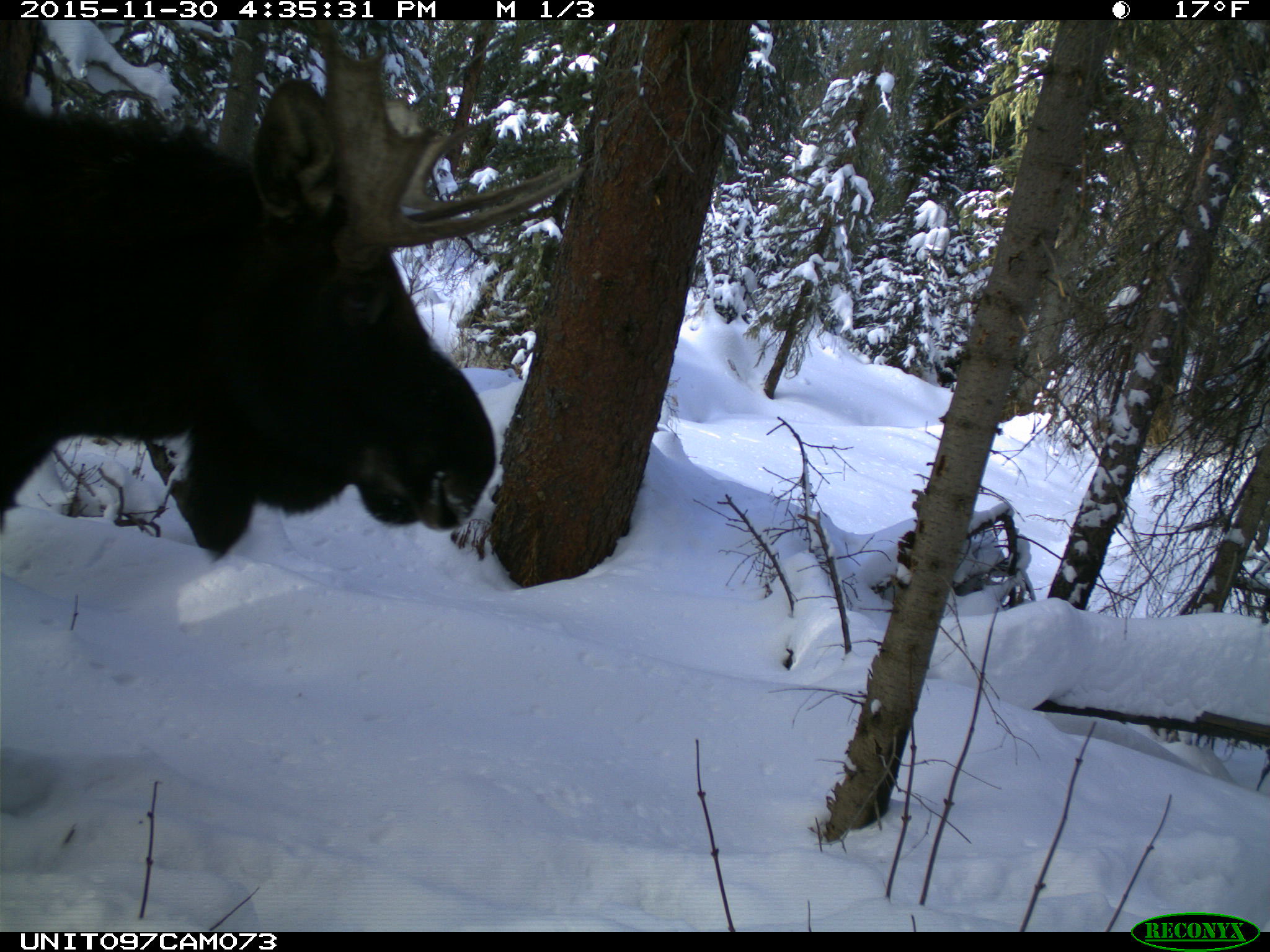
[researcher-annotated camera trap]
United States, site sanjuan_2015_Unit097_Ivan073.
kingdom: Animalia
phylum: Chordata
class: Mammalia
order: Artiodactyla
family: Cervidae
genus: Alces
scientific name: Alces alces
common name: moose